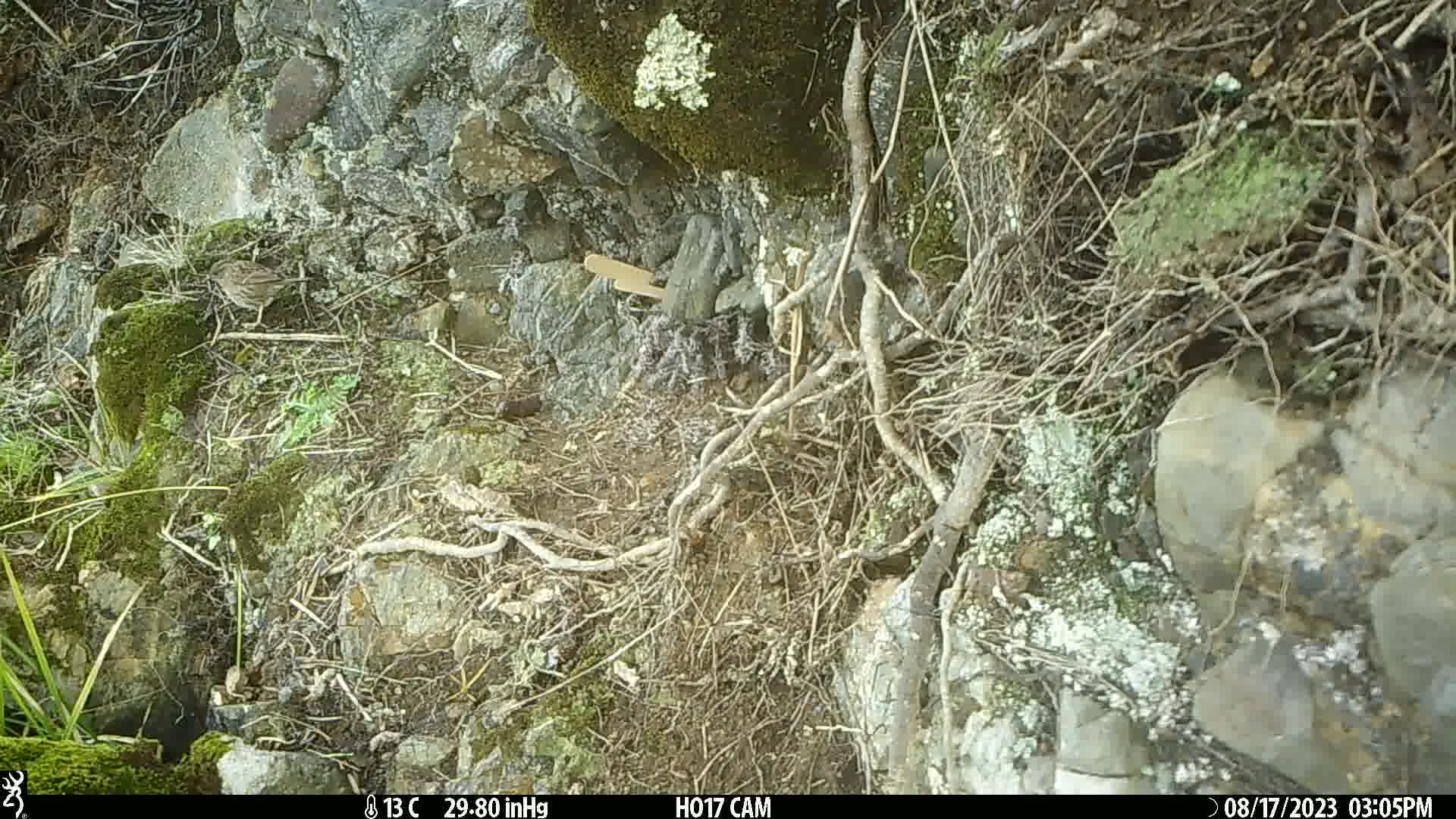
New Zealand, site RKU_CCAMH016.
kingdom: Animalia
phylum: Chordata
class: Aves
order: Passeriformes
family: Prunellidae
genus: Prunella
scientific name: Prunella modularis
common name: dunnock